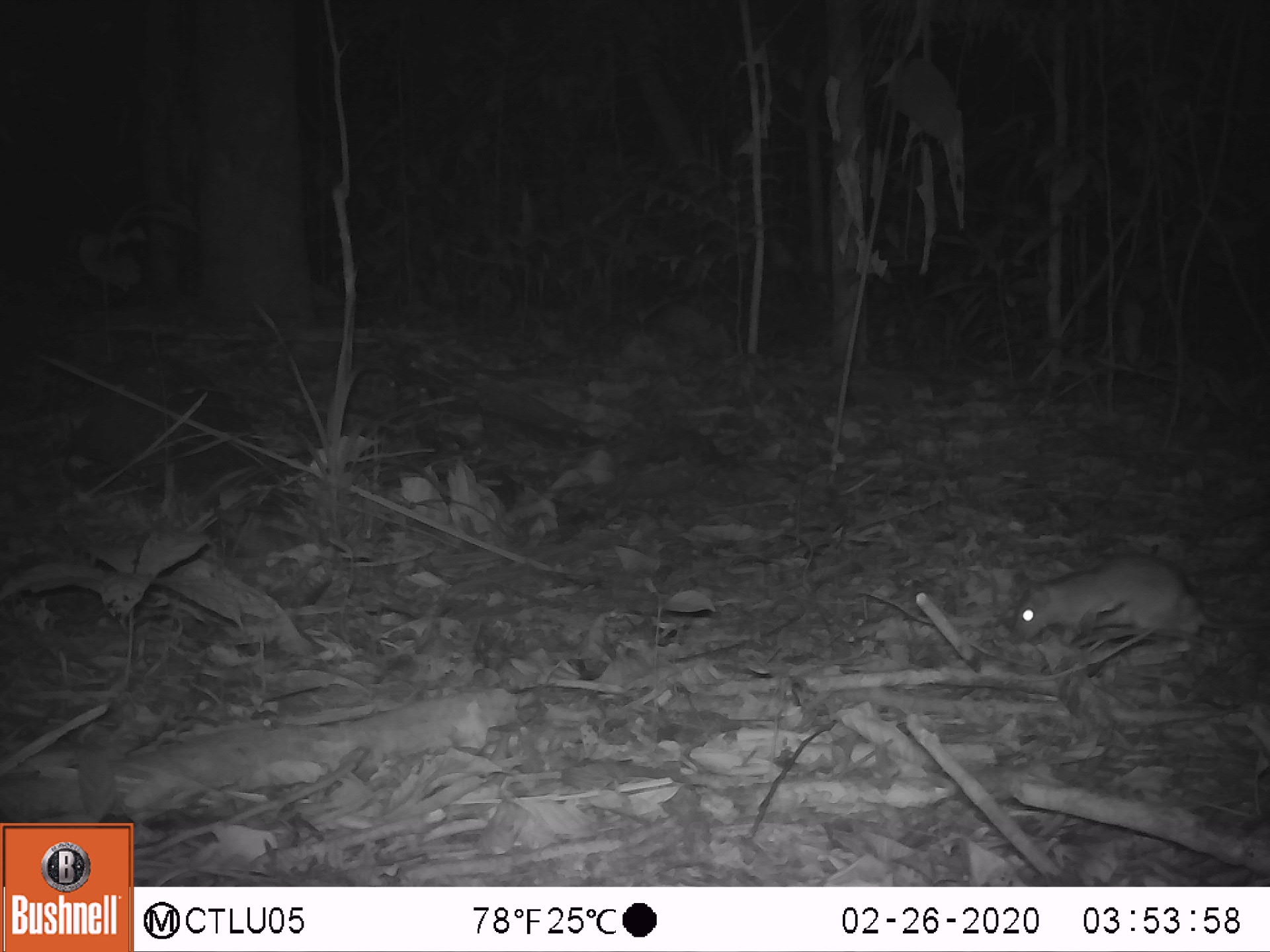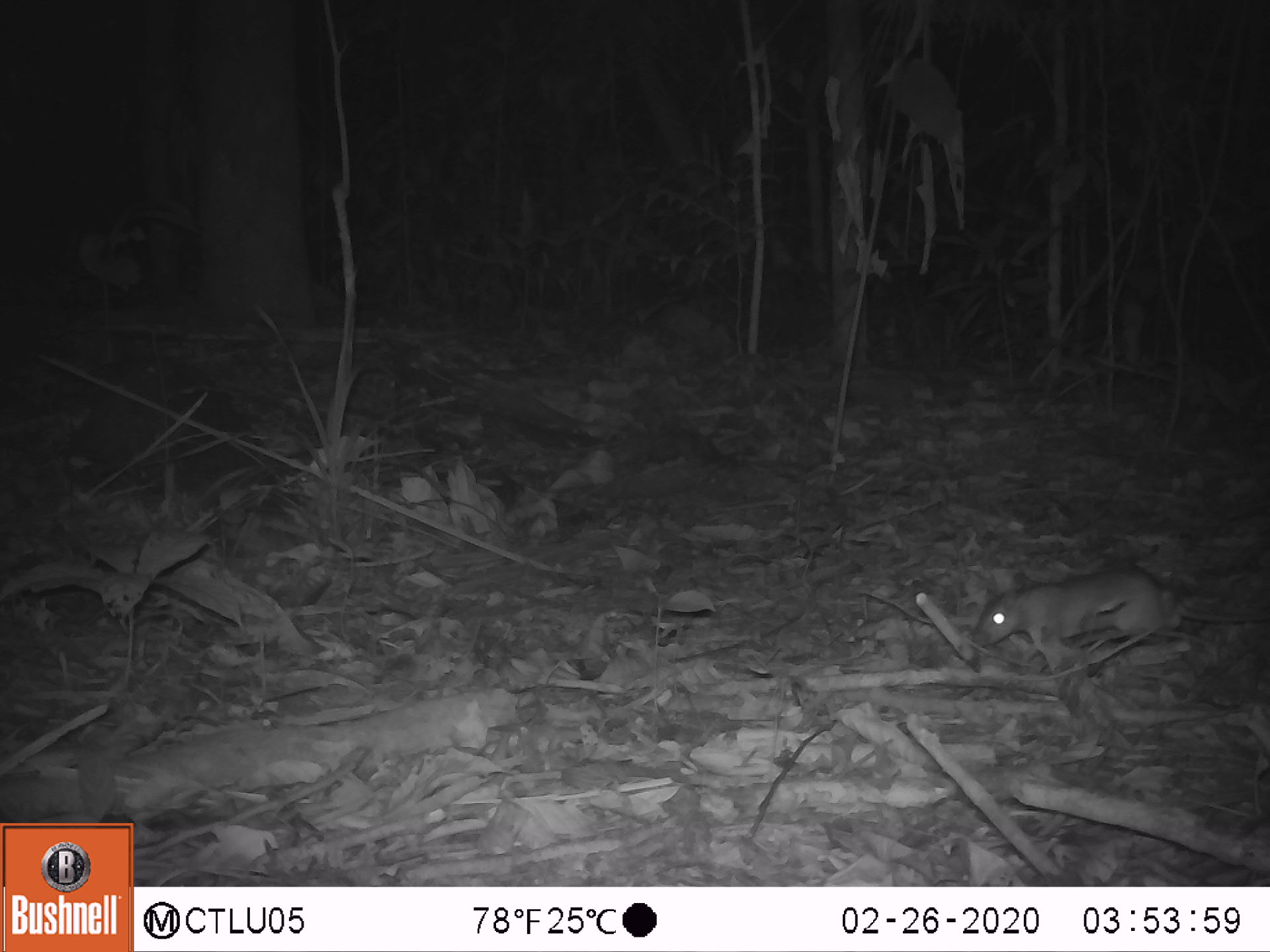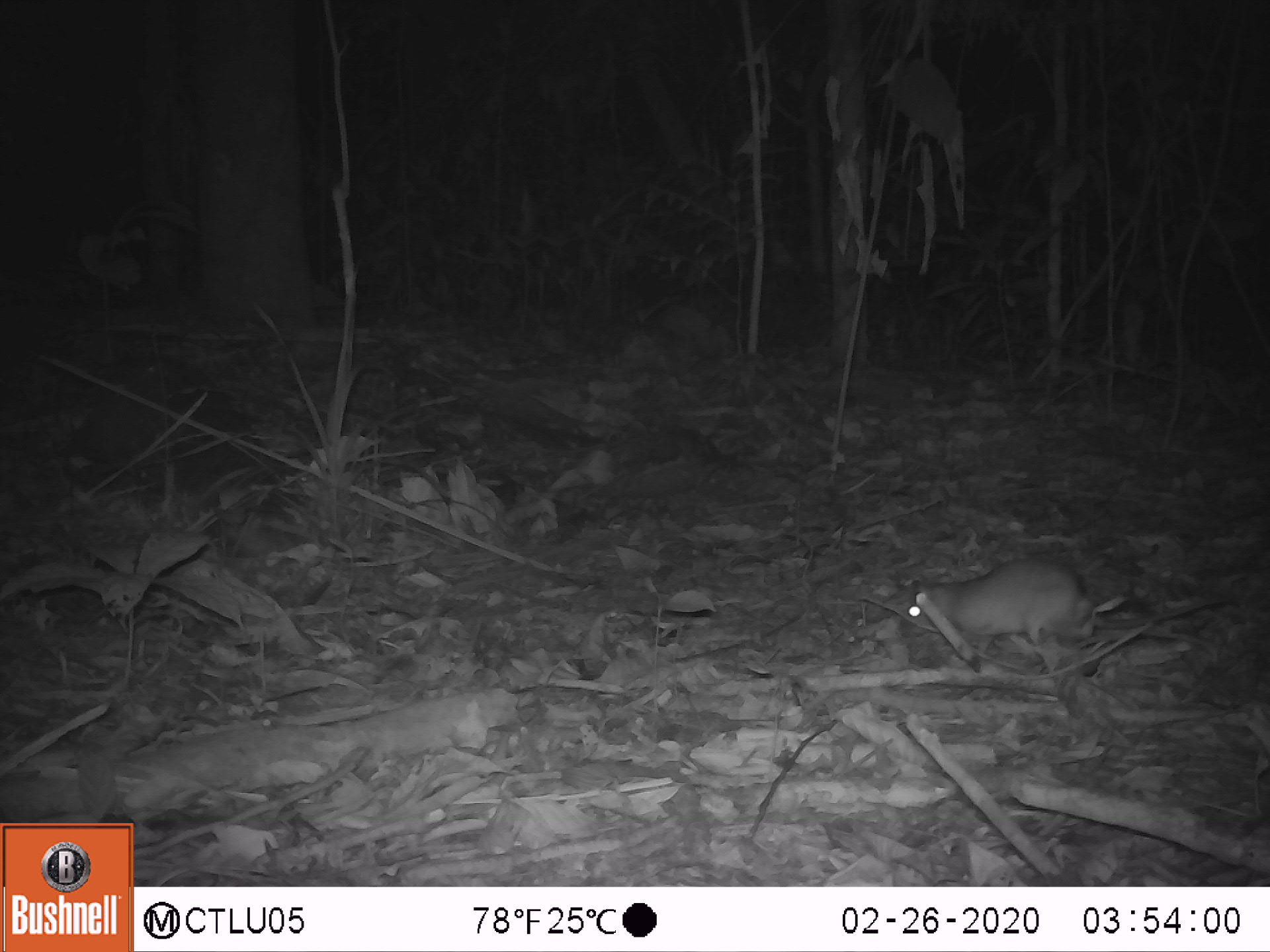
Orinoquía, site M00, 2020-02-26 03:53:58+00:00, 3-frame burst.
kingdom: Animalia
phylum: Chordata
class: Mammalia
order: Rodentia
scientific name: Rodentia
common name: rodent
Rodent (Rodentia).